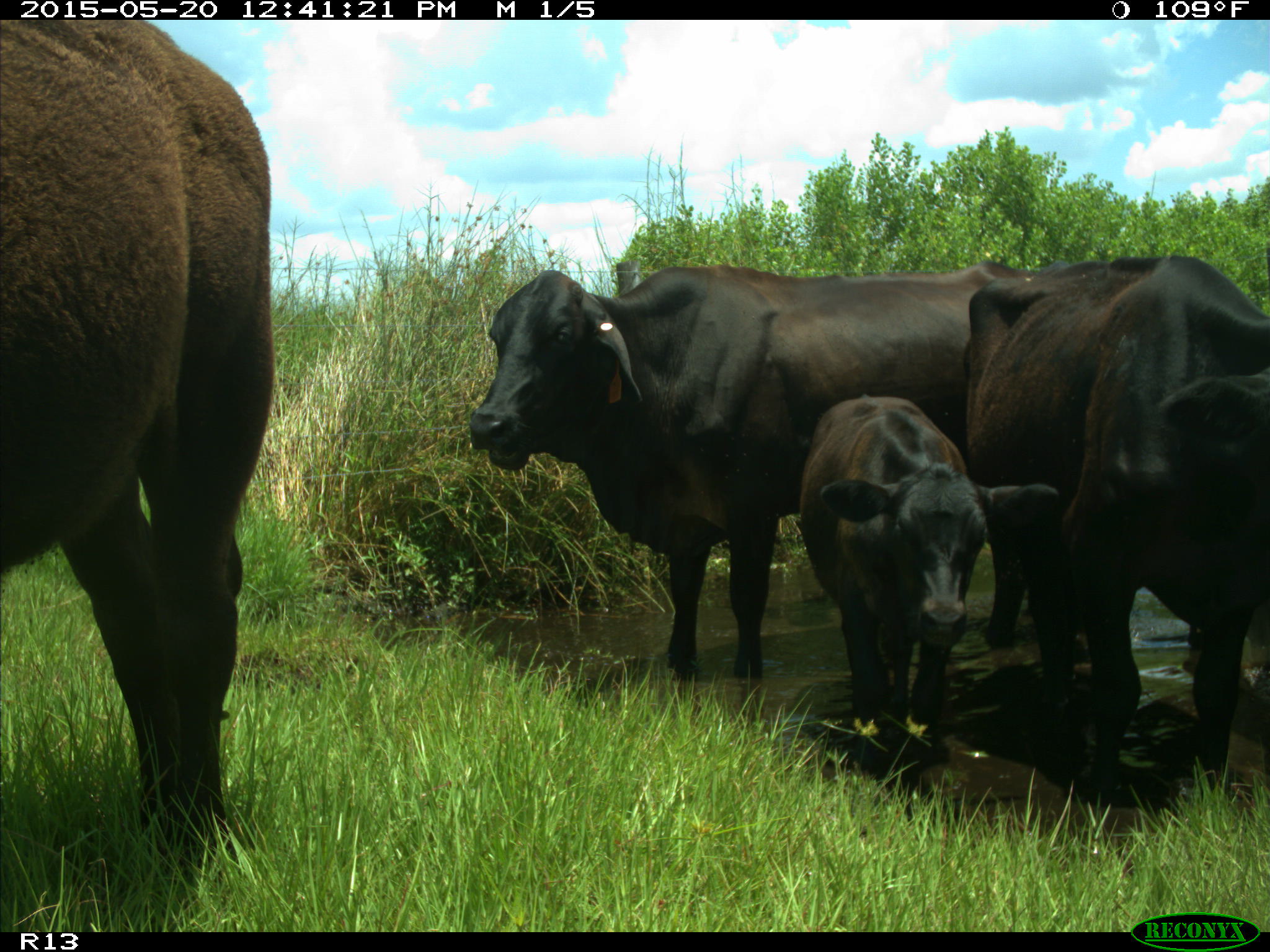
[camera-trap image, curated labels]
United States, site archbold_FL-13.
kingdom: Animalia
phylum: Chordata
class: Mammalia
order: Artiodactyla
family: Bovidae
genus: Bos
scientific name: Bos taurus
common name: domestic cow